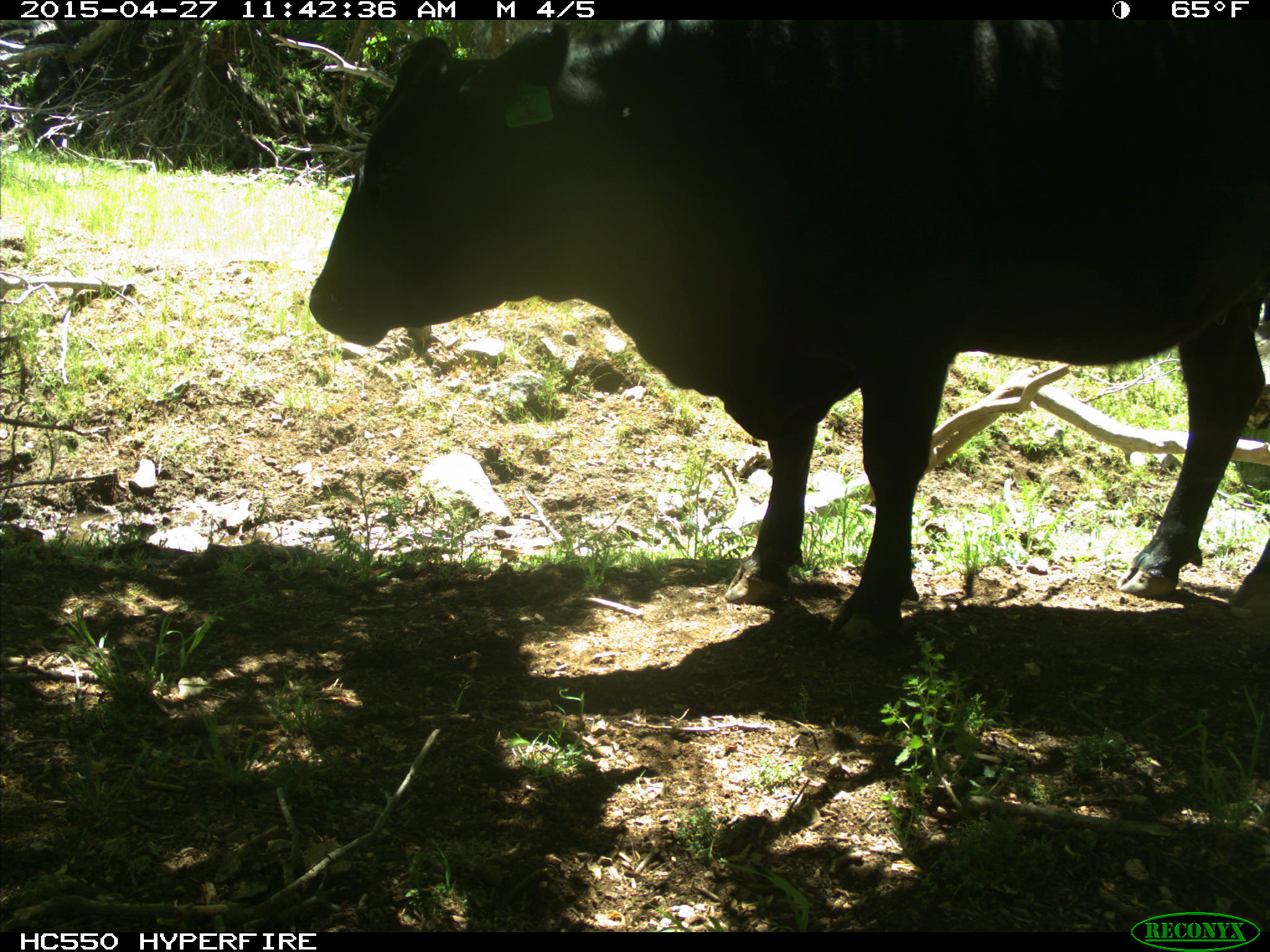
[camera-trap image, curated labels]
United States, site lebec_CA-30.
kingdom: Animalia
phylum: Chordata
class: Mammalia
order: Artiodactyla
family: Bovidae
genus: Bos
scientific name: Bos taurus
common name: domestic cow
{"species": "Bos taurus (domestic cow)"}